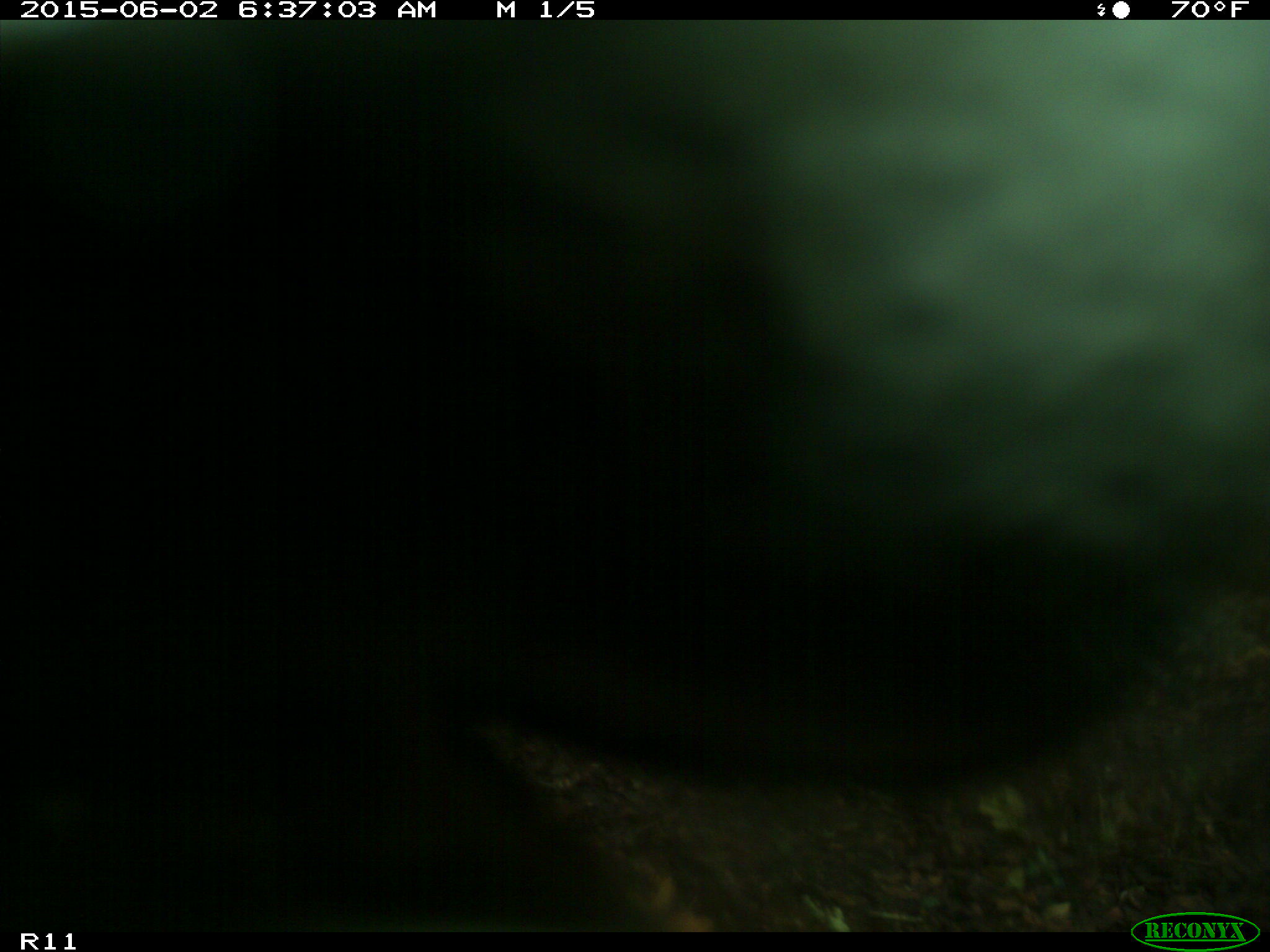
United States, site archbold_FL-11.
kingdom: Animalia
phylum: Chordata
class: Mammalia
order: Artiodactyla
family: Bovidae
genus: Bos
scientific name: Bos taurus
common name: domestic cow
Bos taurus (domestic cow).